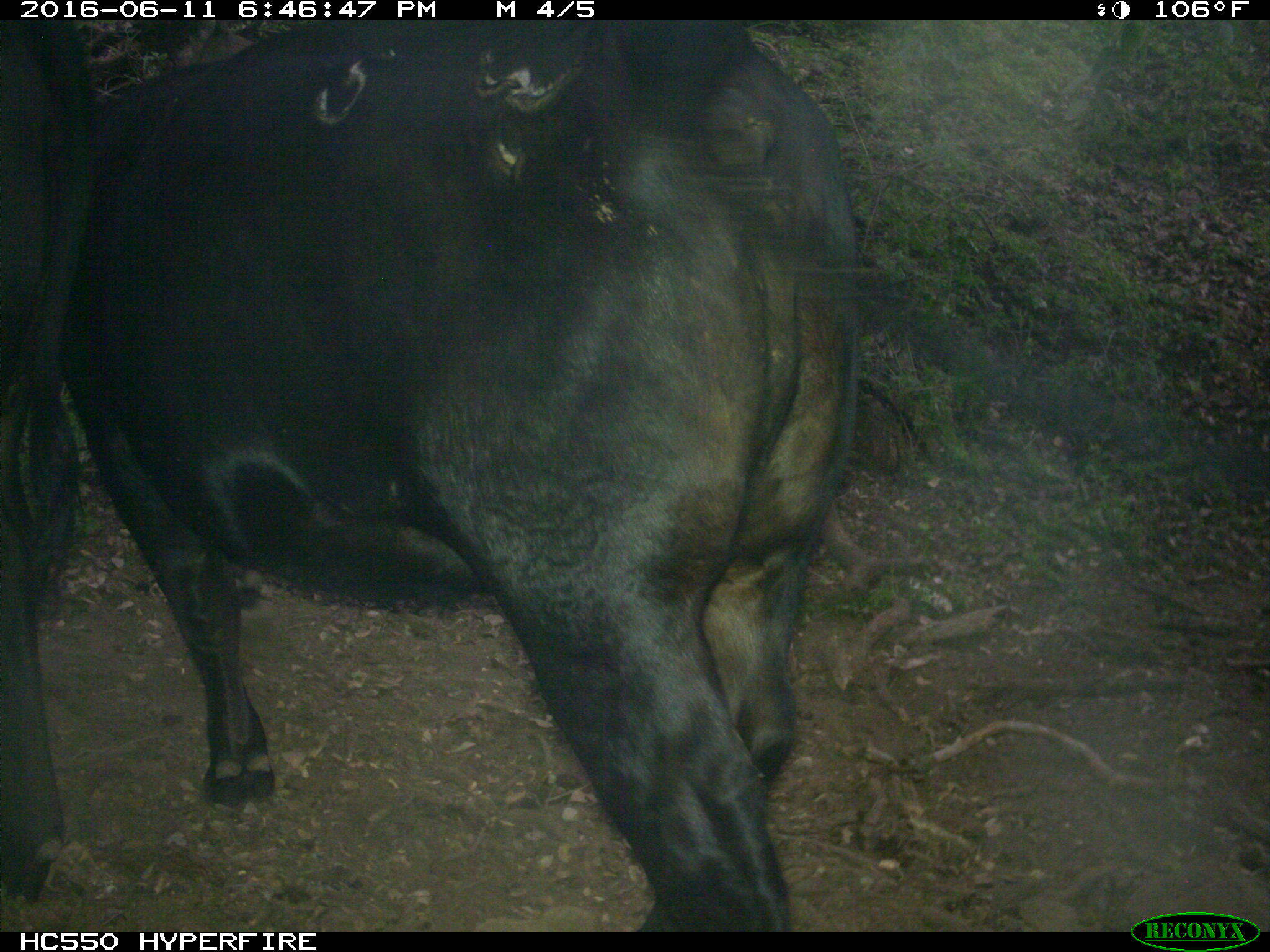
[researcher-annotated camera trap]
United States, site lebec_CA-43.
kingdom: Animalia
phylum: Chordata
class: Mammalia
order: Artiodactyla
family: Bovidae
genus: Bos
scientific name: Bos taurus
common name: domestic cow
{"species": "Bos taurus (domestic cow)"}